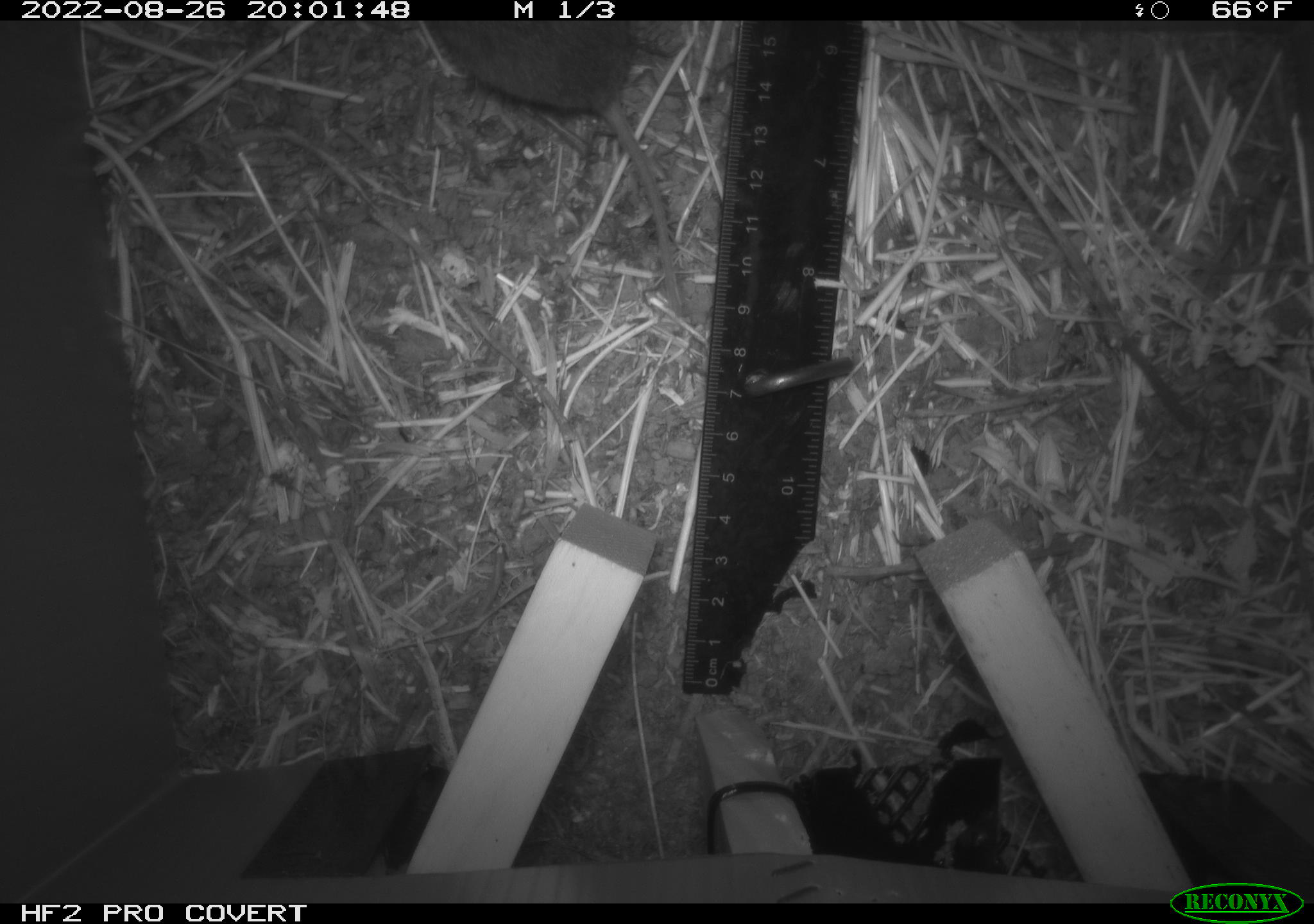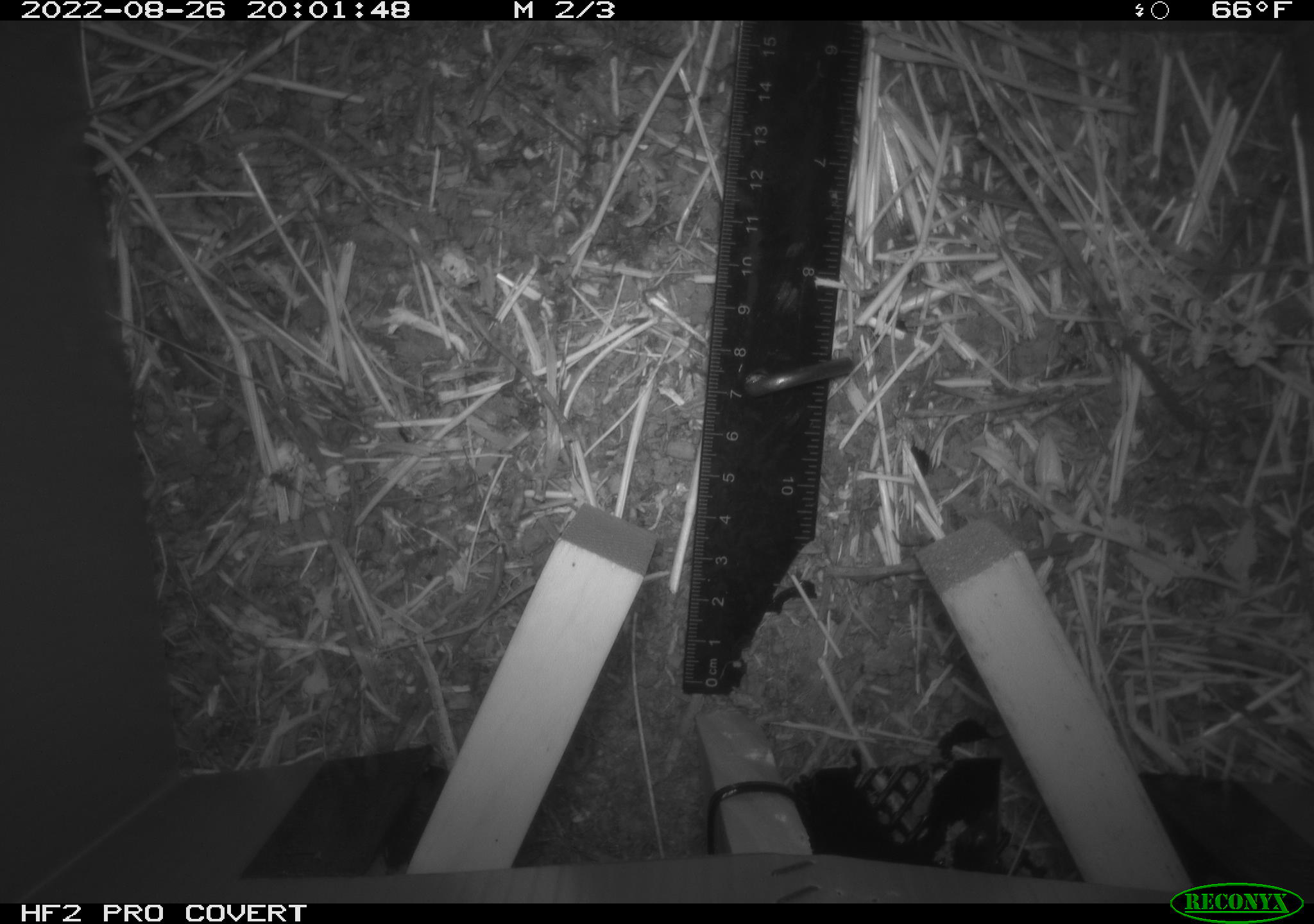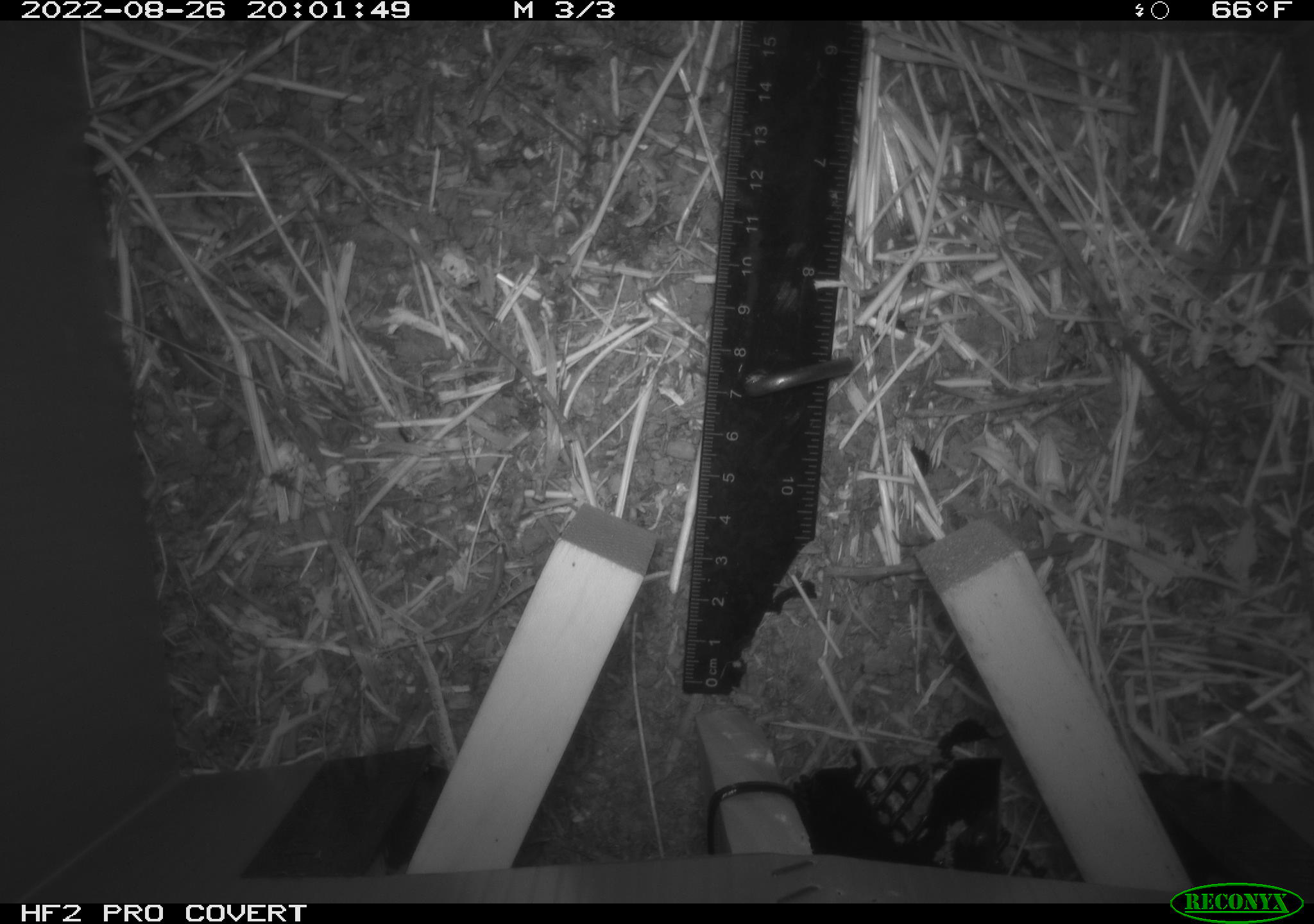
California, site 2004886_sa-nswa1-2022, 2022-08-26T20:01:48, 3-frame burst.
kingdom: Animalia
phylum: Chordata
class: Mammalia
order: Rodentia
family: Cricetidae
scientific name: Cricetidae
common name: hamsters, voles, lemmings, and allies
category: cricetidae family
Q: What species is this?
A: Cricetidae family (hamsters, voles, lemmings, and allies) (Cricetidae).